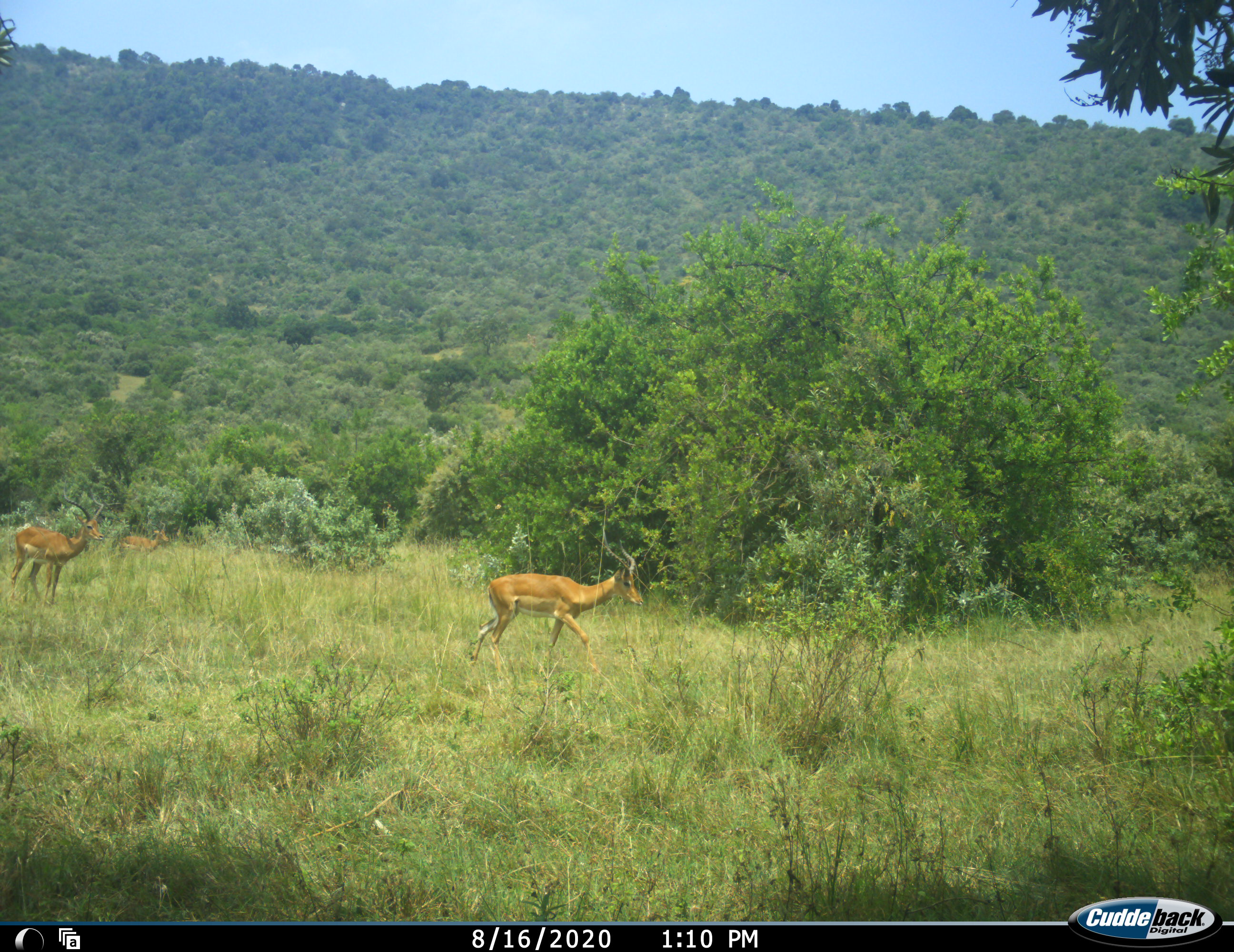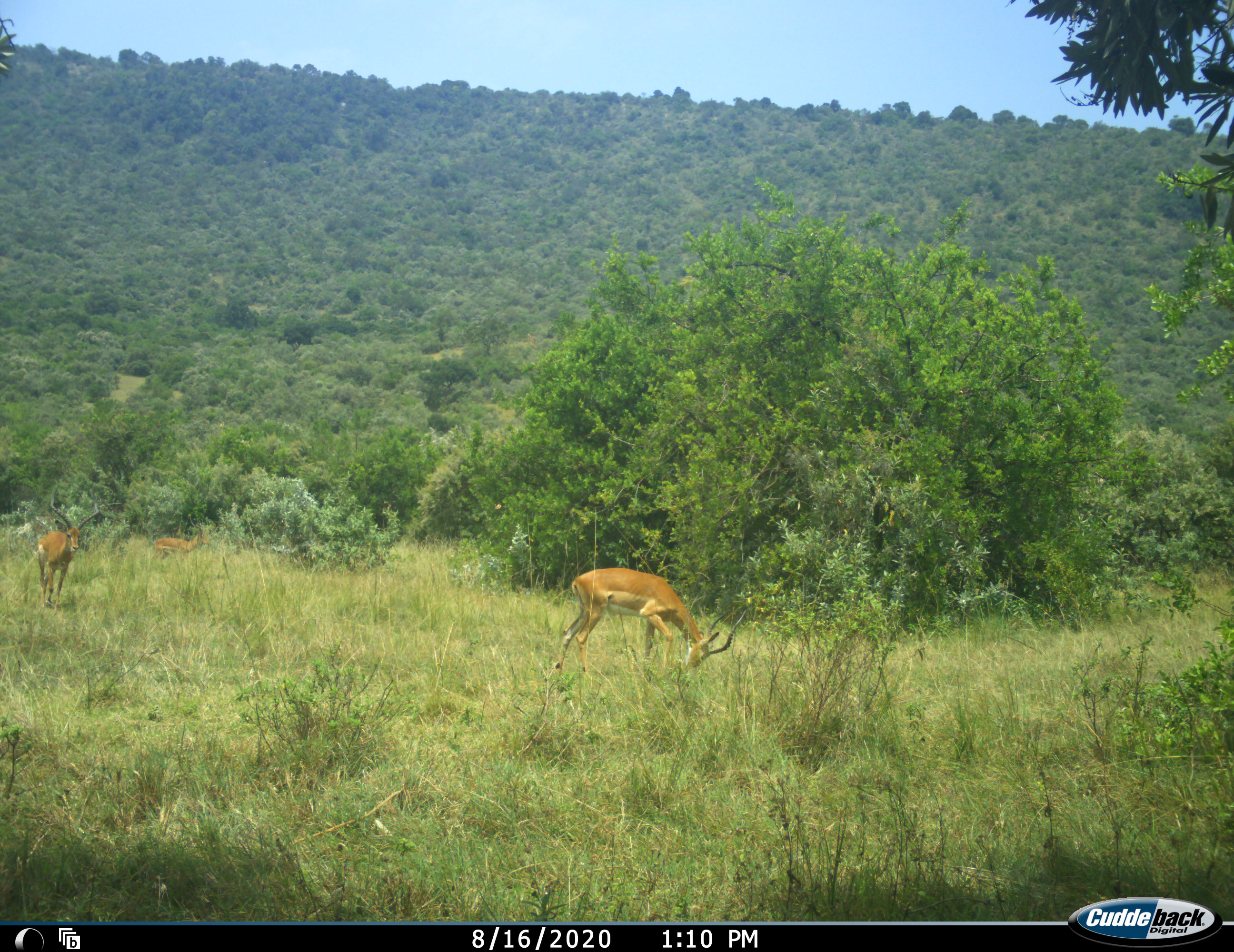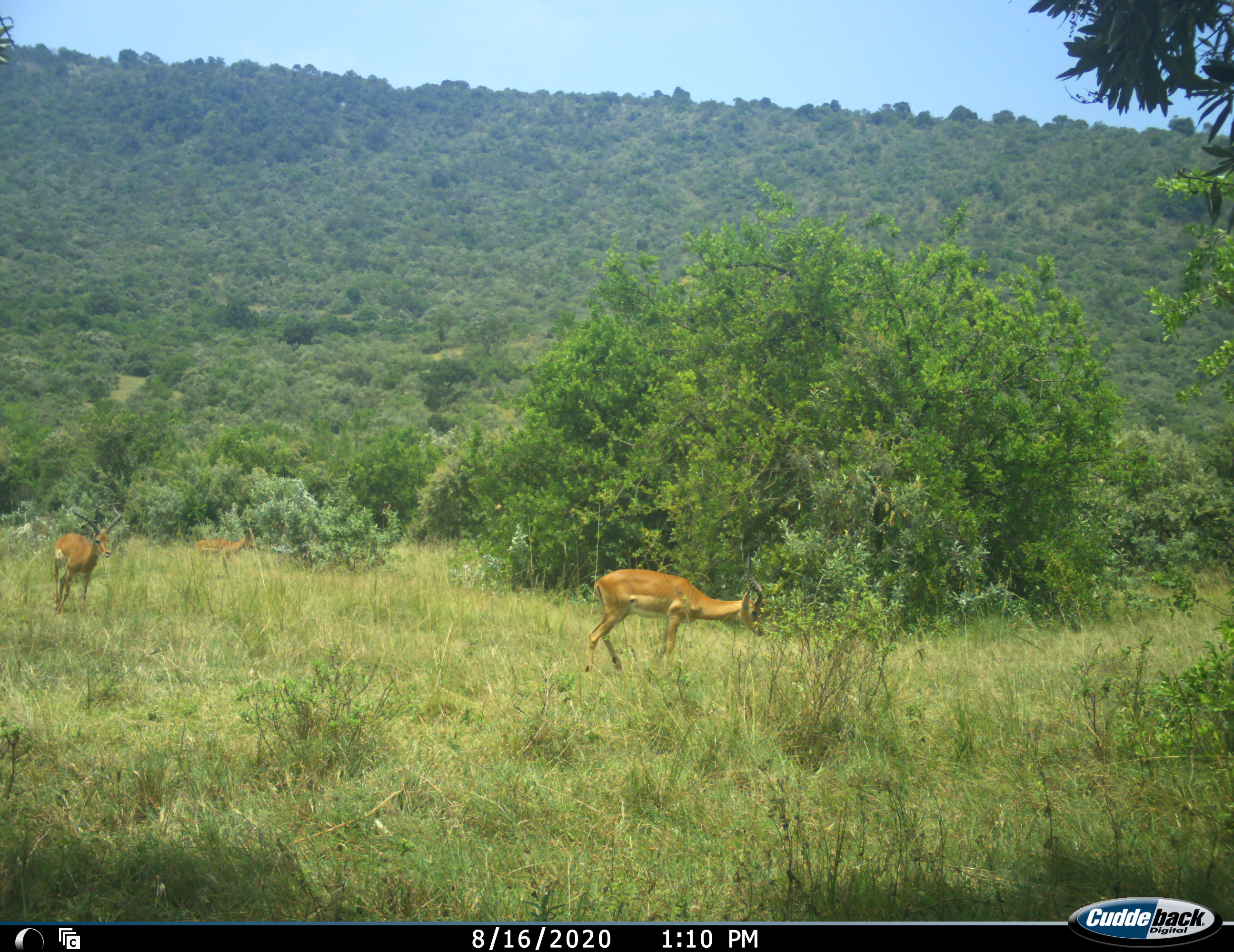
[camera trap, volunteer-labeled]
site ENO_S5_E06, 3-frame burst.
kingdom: Animalia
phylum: Chordata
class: Mammalia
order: Artiodactyla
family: Bovidae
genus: Aepyceros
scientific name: Aepyceros melampus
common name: impala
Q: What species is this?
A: Impala (Aepyceros melampus).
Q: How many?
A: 3.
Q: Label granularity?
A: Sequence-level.